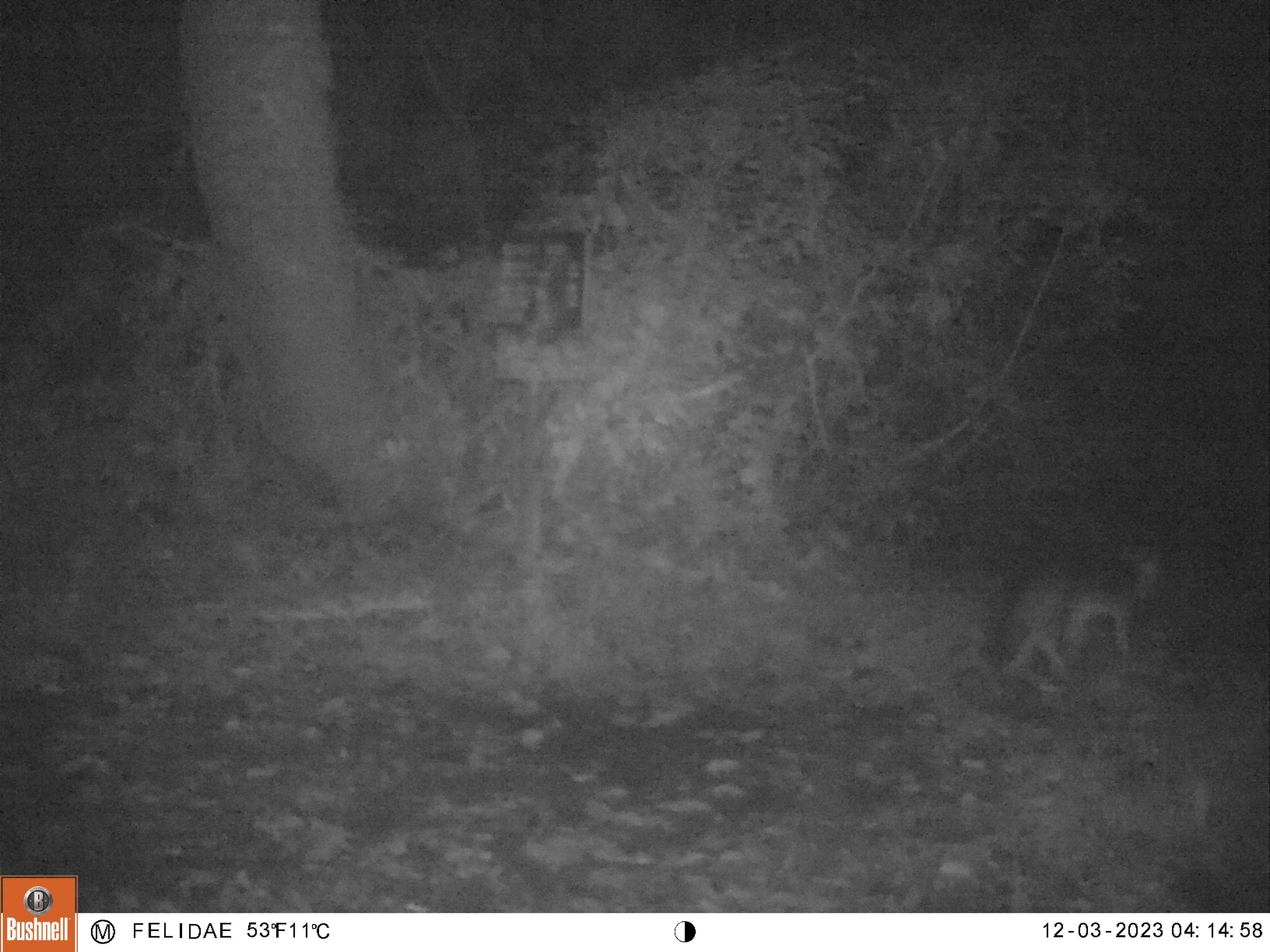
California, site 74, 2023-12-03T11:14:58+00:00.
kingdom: Animalia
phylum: Chordata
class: Mammalia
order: Carnivora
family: Canidae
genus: Urocyon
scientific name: Urocyon cinereoargenteus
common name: gray fox